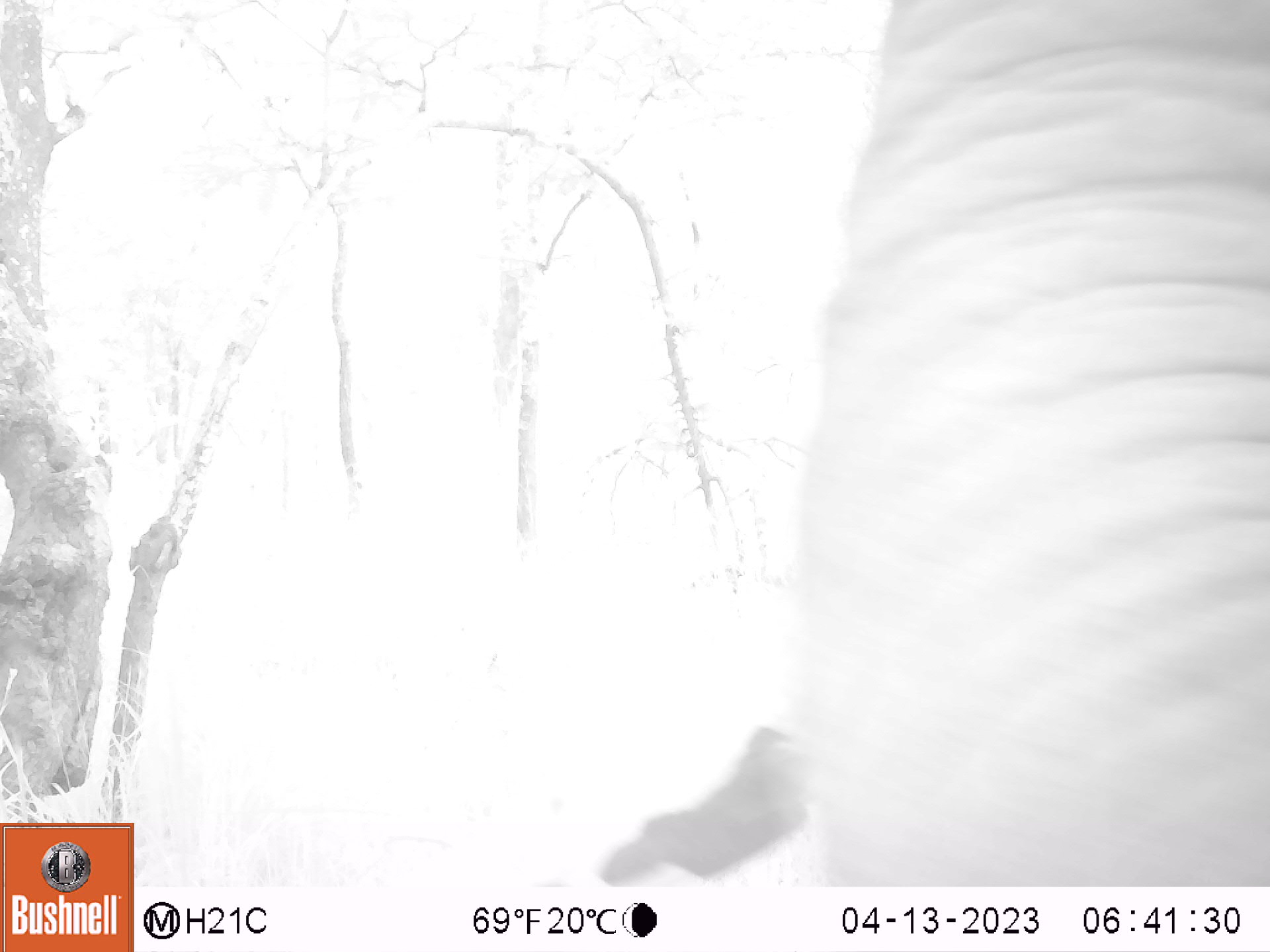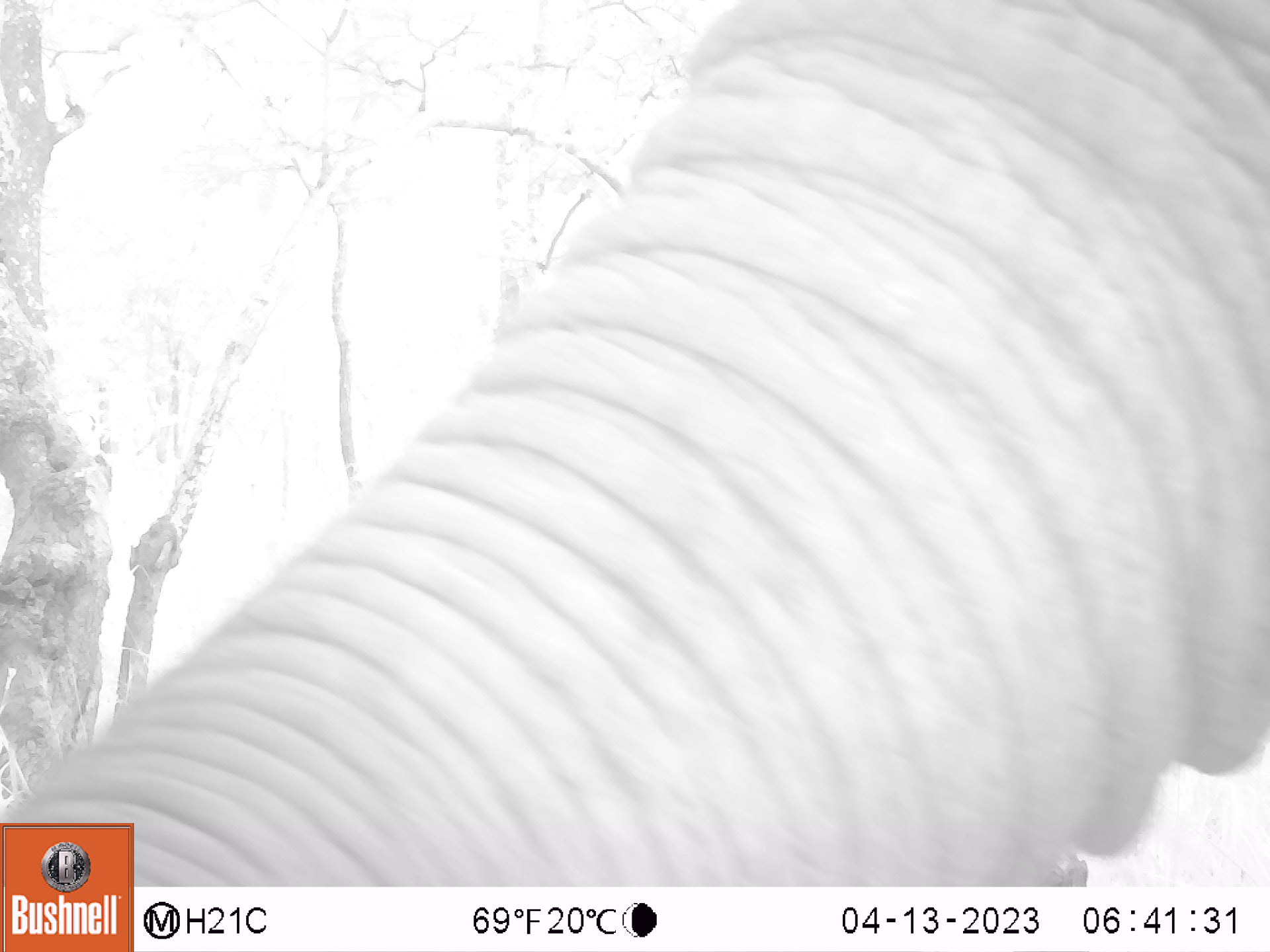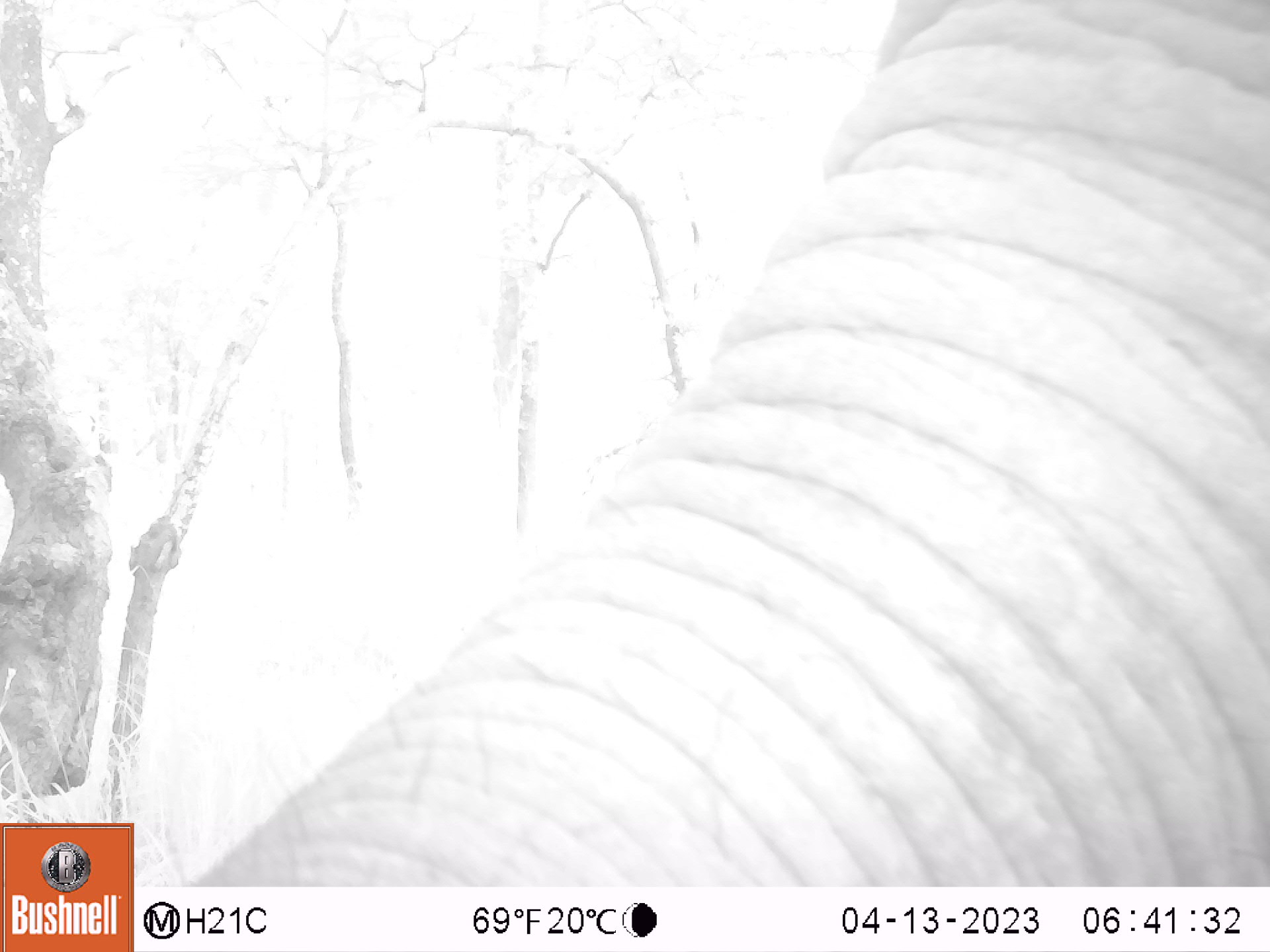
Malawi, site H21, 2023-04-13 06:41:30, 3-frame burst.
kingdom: Animalia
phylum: Chordata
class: Mammalia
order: Proboscidea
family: Elephantidae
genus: Loxodonta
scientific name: Loxodonta africana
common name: african savanna elephant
African savanna elephant (Loxodonta africana), count 1.